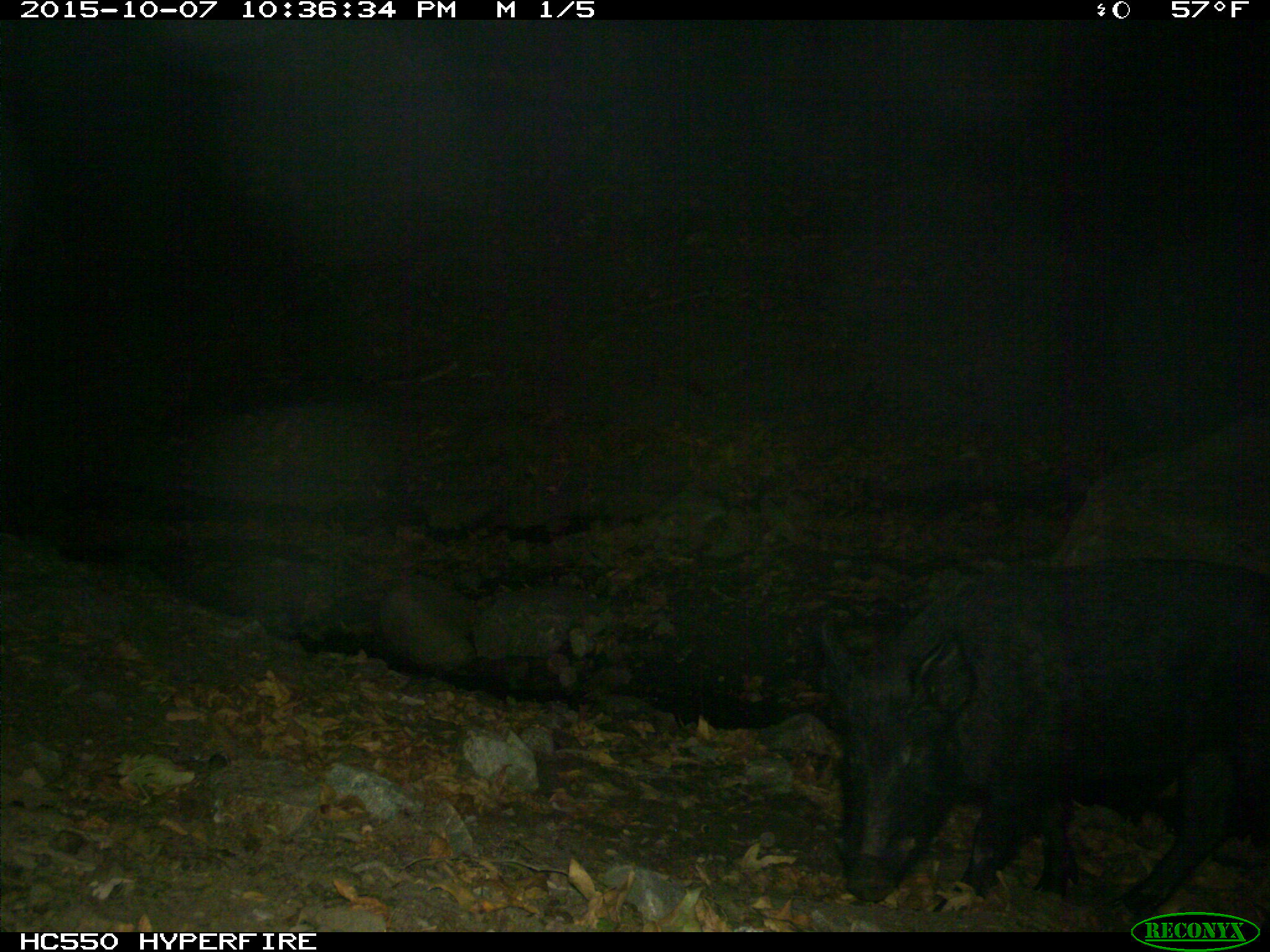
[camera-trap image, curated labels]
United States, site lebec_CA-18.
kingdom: Animalia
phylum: Chordata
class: Mammalia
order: Artiodactyla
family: Suidae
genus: Sus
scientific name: Sus scrofa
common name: wild boar